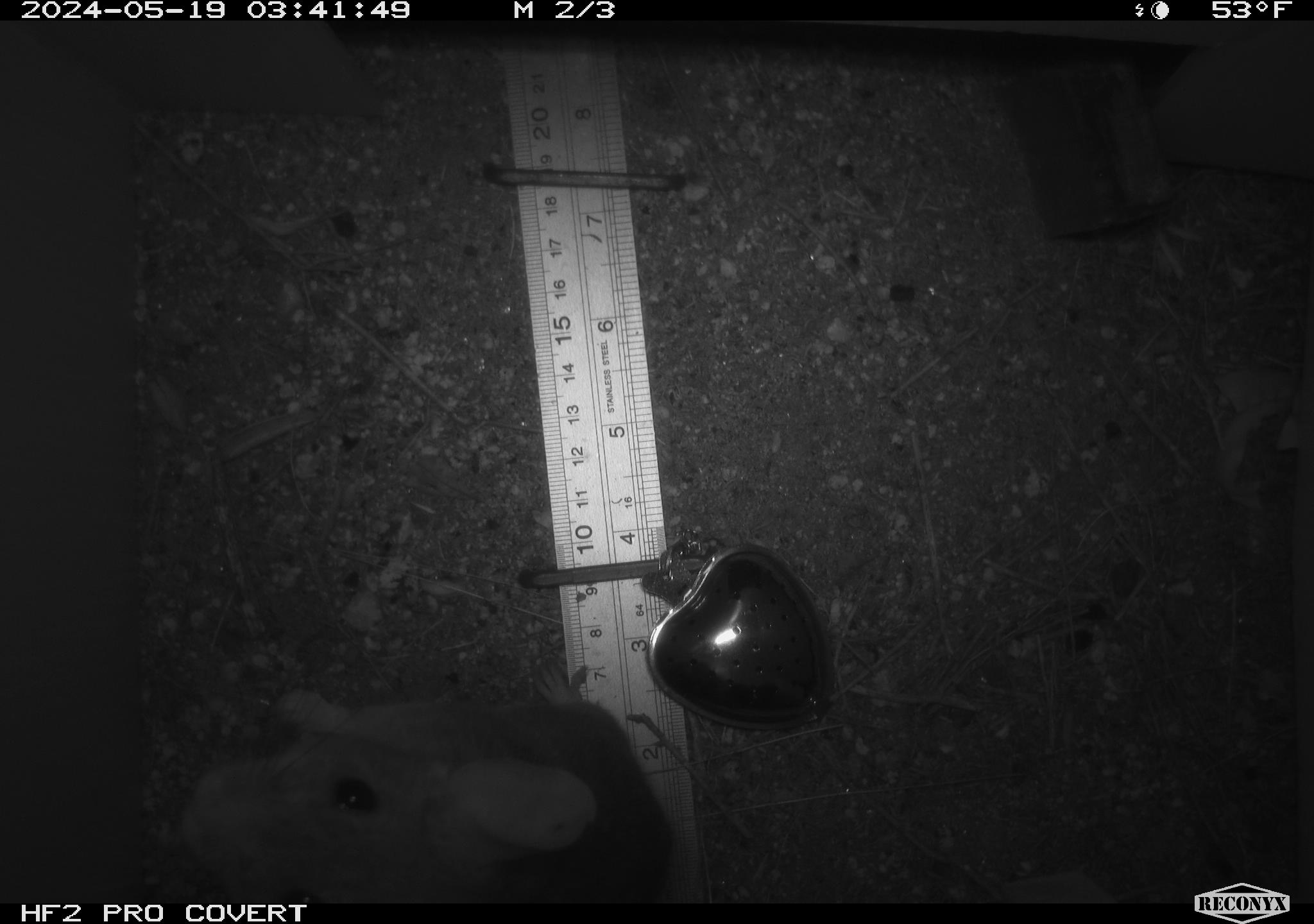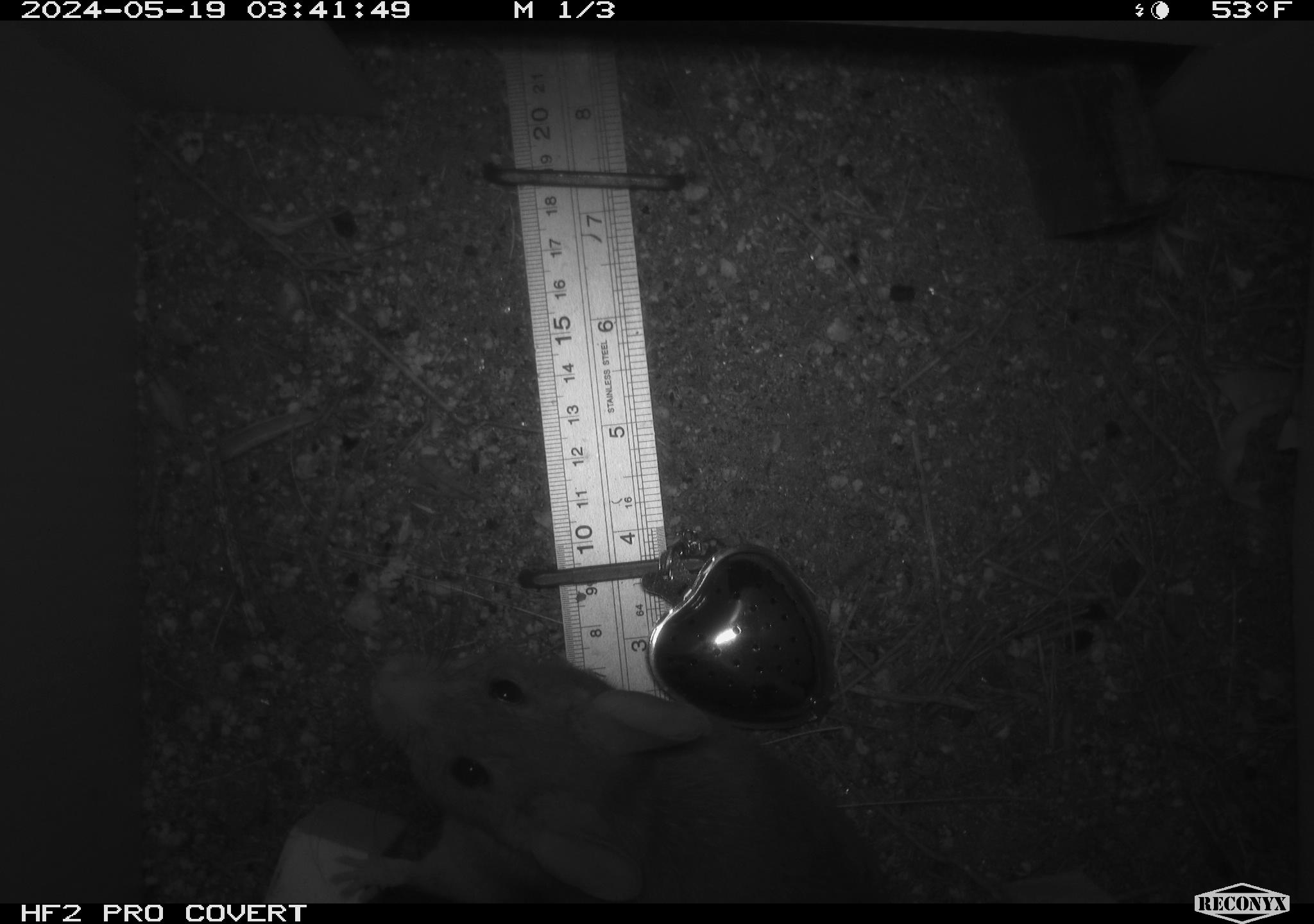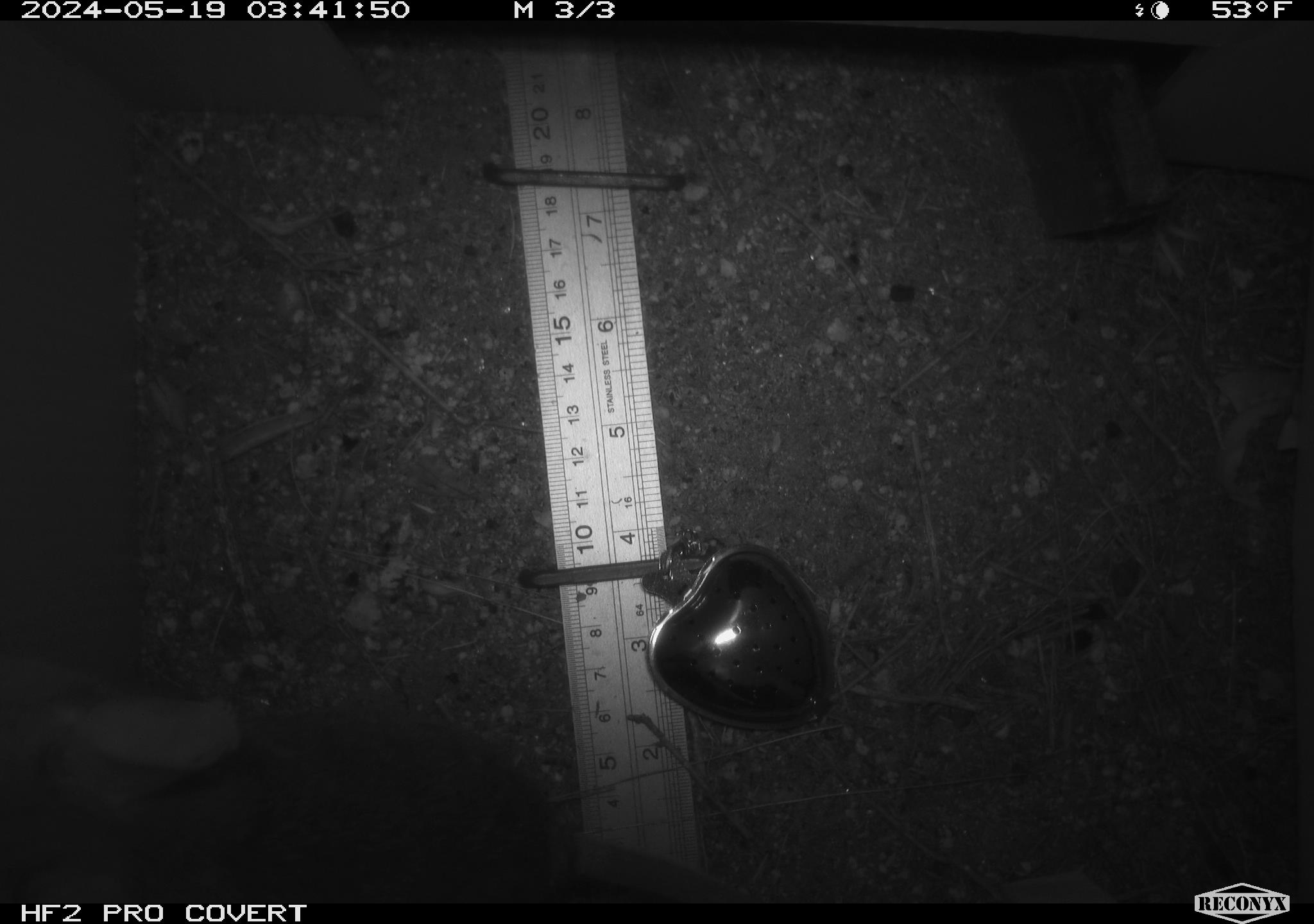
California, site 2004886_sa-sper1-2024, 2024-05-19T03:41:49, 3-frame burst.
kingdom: Animalia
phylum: Chordata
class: Mammalia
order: Rodentia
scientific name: Rodentia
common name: woodrat or rat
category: woodrat or rat species